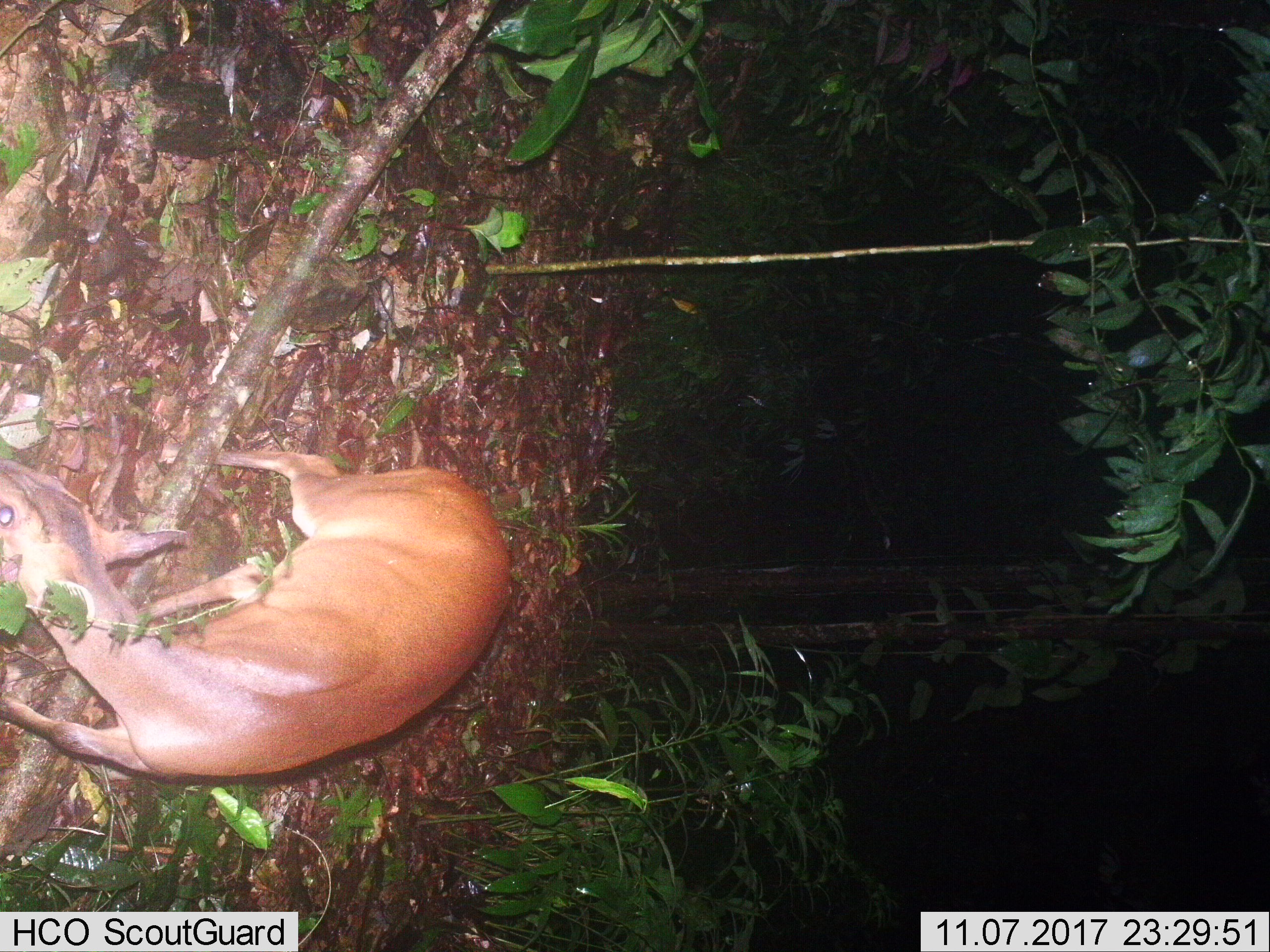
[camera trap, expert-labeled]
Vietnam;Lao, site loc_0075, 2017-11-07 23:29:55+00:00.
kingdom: Animalia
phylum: Chordata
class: Mammalia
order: Artiodactyla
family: Cervidae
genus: Muntiacus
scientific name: Muntiacus vuquangensis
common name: large-antlered muntjac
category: large antlered muntjac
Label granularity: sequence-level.